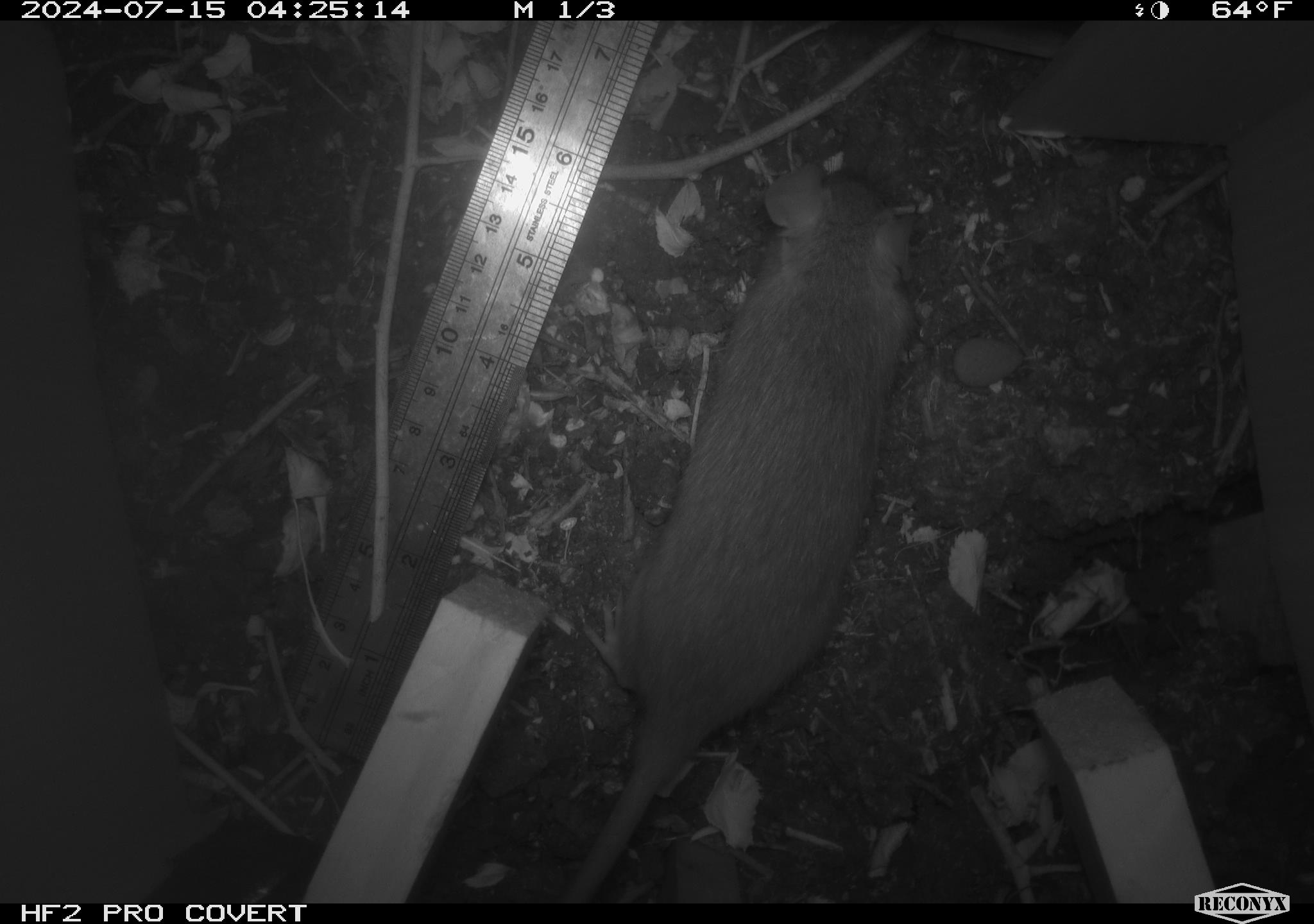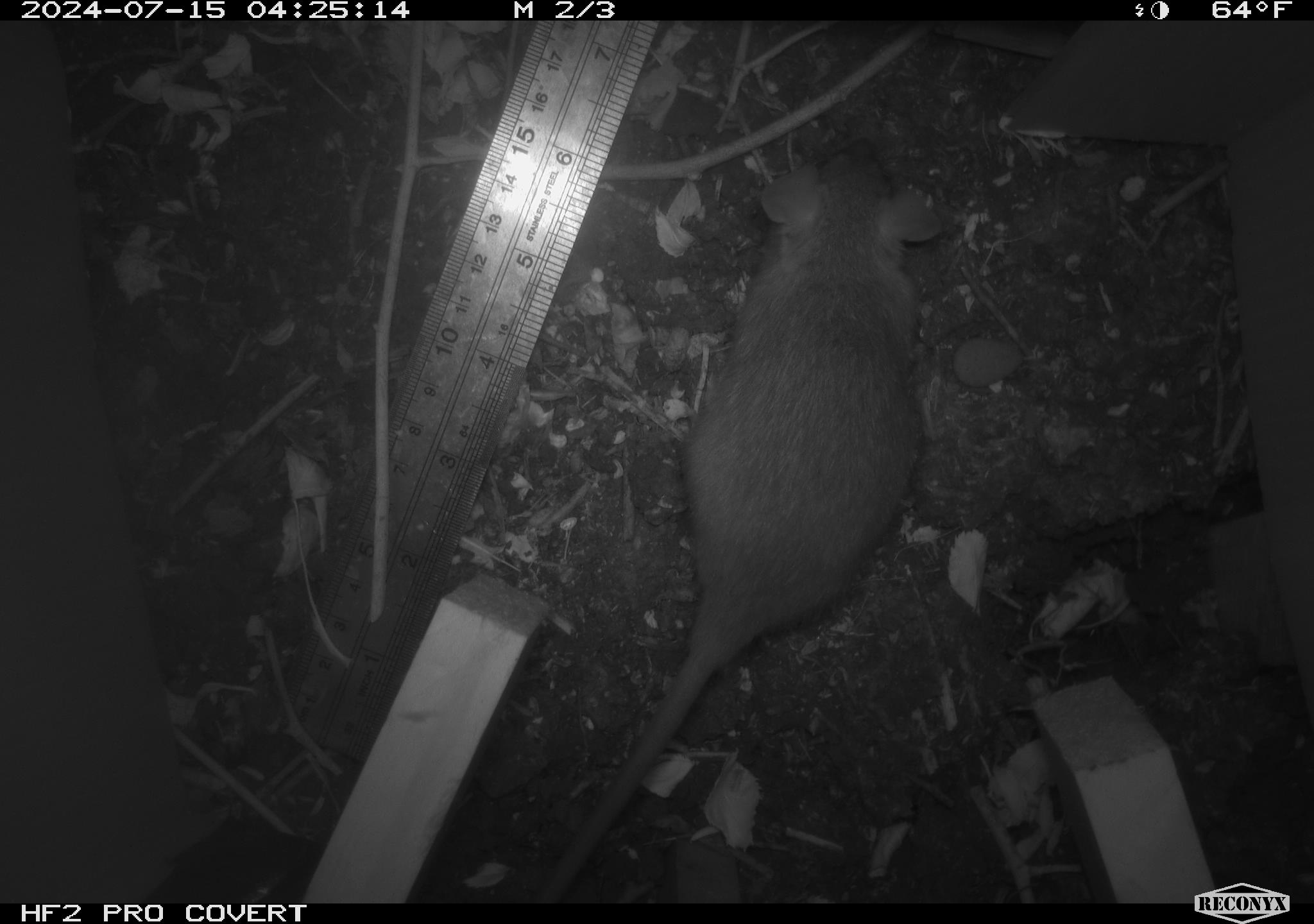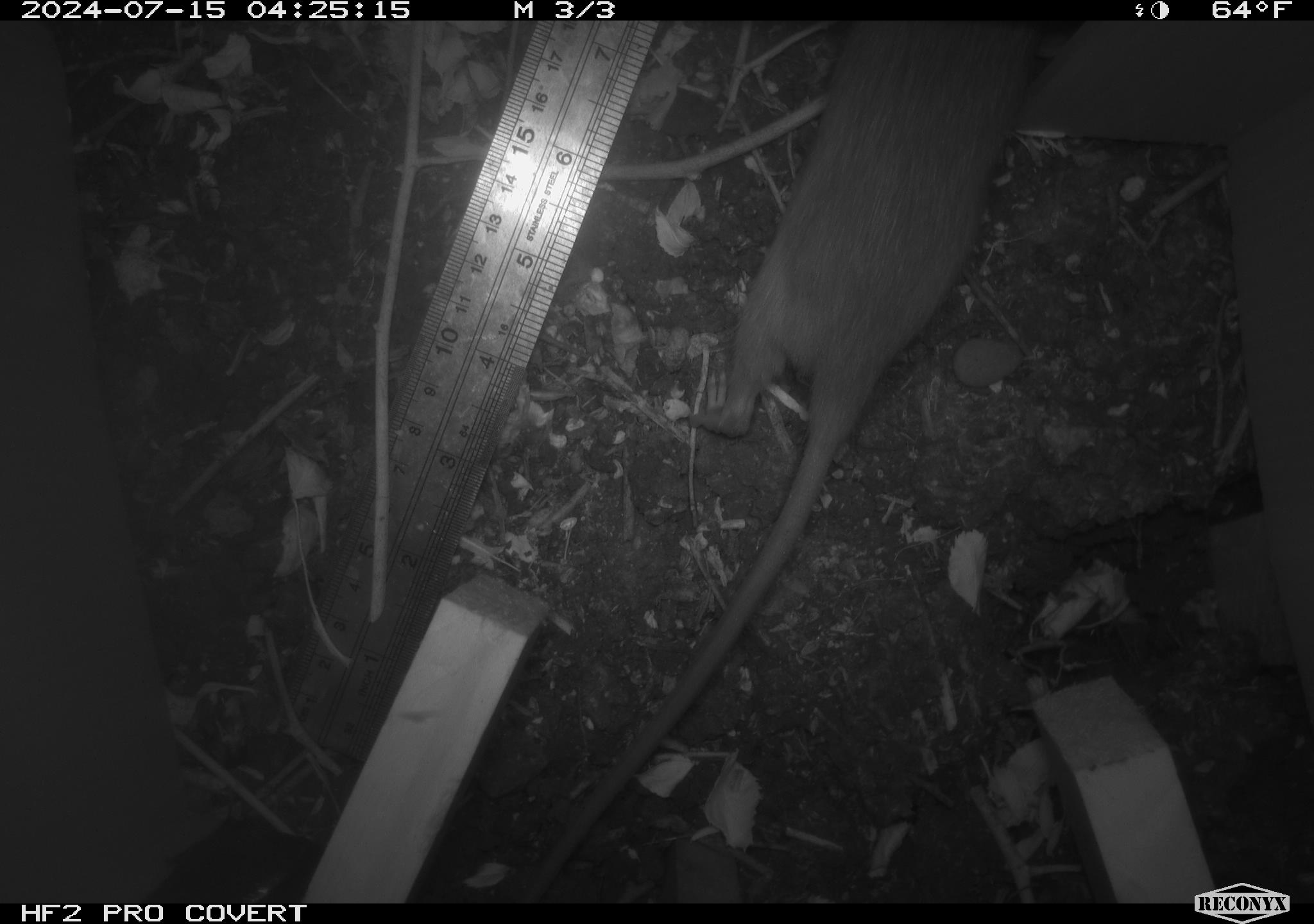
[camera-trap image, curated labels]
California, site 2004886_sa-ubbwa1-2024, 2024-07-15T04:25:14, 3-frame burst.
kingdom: Animalia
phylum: Chordata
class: Mammalia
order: Rodentia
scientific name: Rodentia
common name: mouse species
Mouse species (Rodentia).